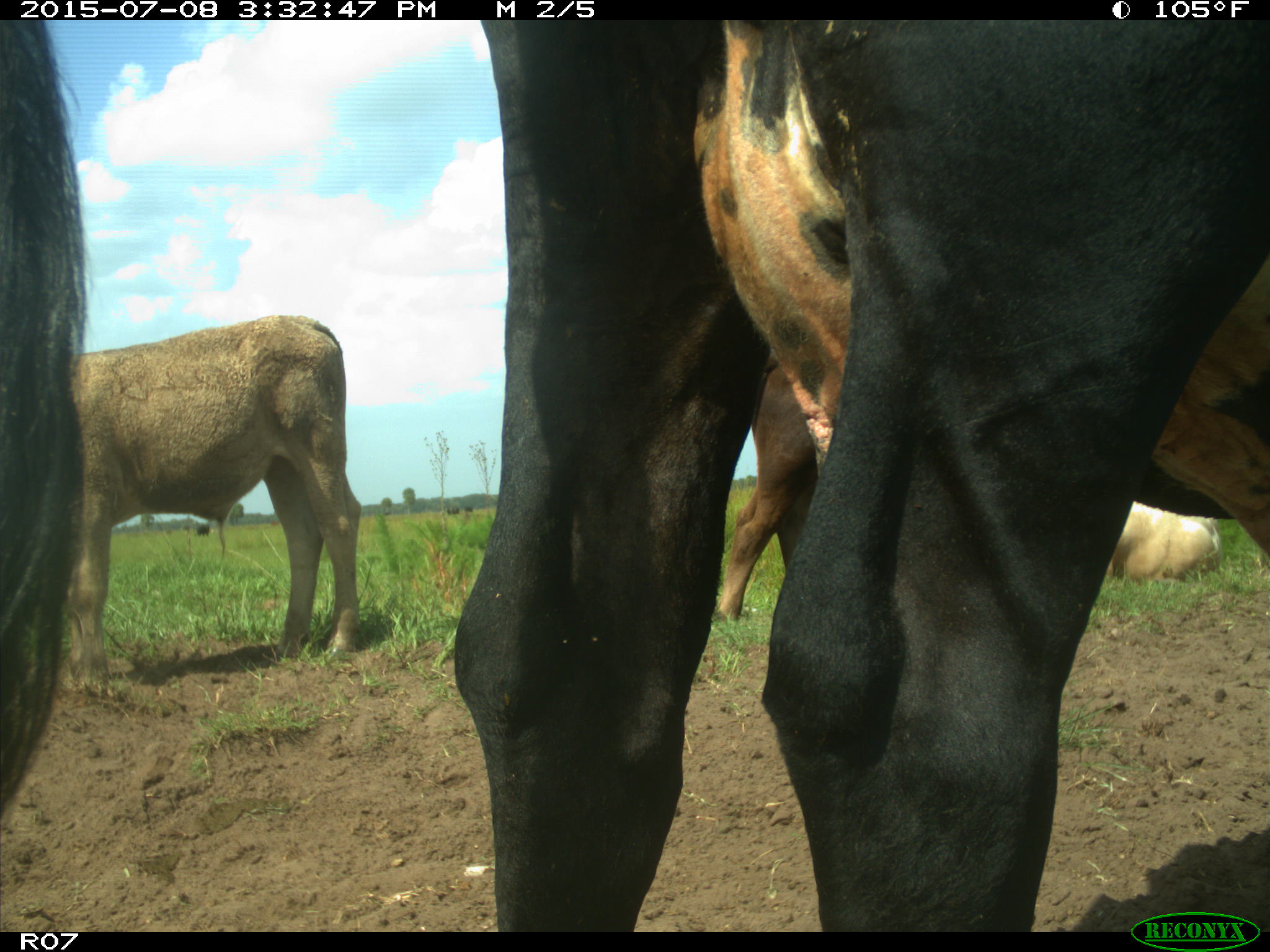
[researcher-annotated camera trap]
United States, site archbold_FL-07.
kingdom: Animalia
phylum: Chordata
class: Mammalia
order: Artiodactyla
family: Bovidae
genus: Bos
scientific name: Bos taurus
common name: domestic cow